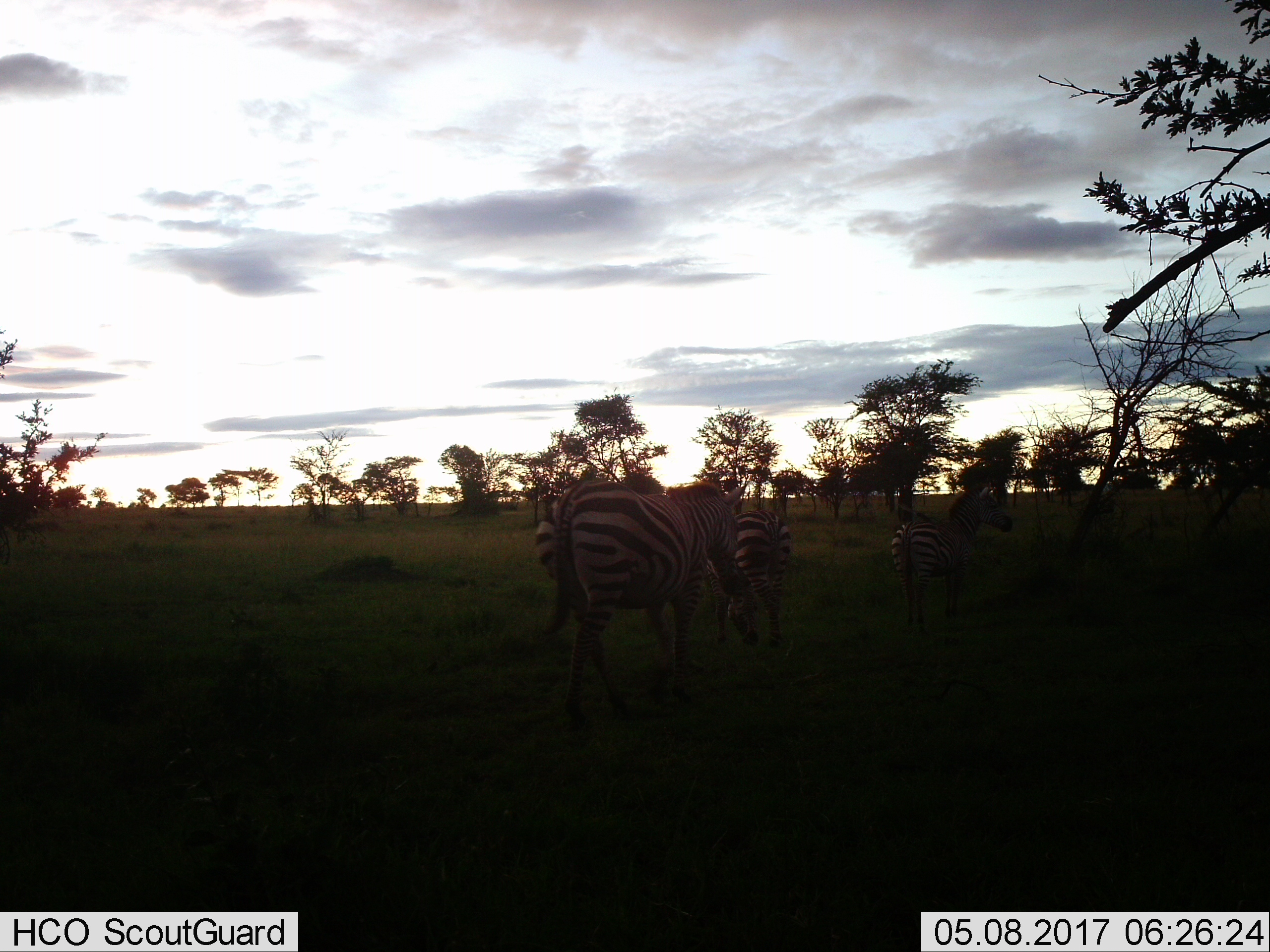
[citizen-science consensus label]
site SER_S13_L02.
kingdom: Animalia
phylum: Chordata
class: Mammalia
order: Perissodactyla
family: Equidae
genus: Equus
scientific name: Equus quagga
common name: plains zebra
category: zebraplains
Zebraplains (plains zebra) (Equus quagga), count 3. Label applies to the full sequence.